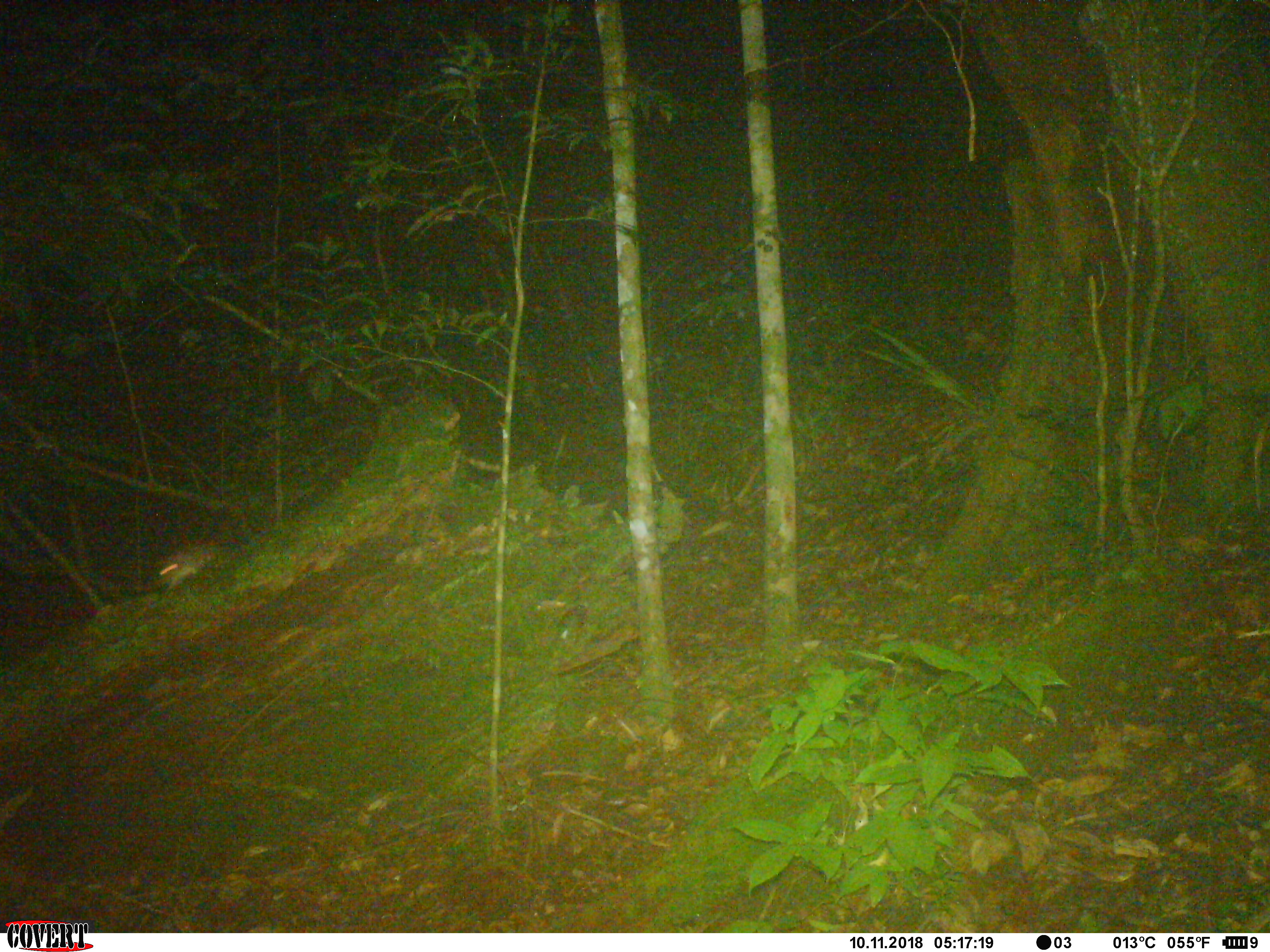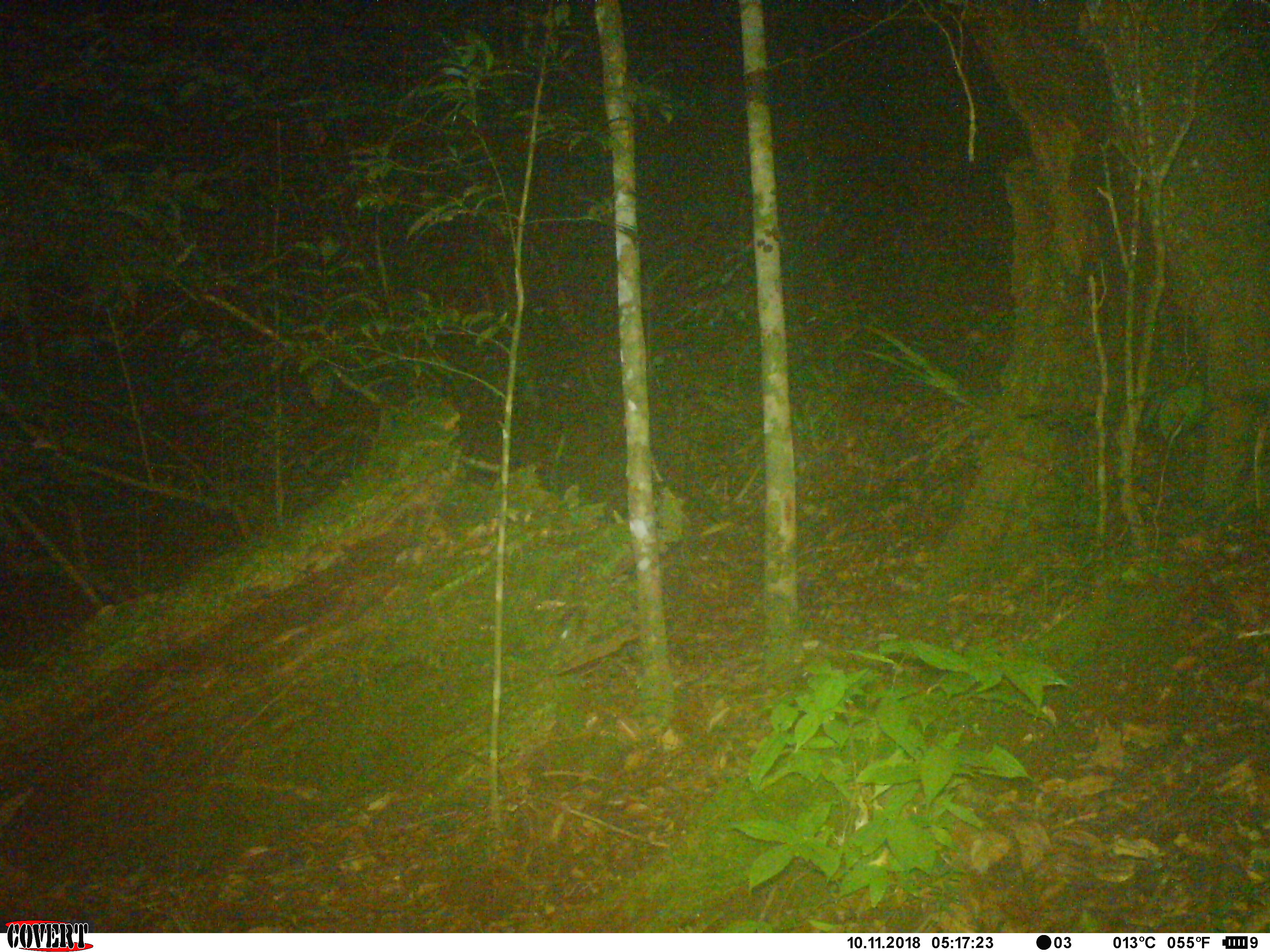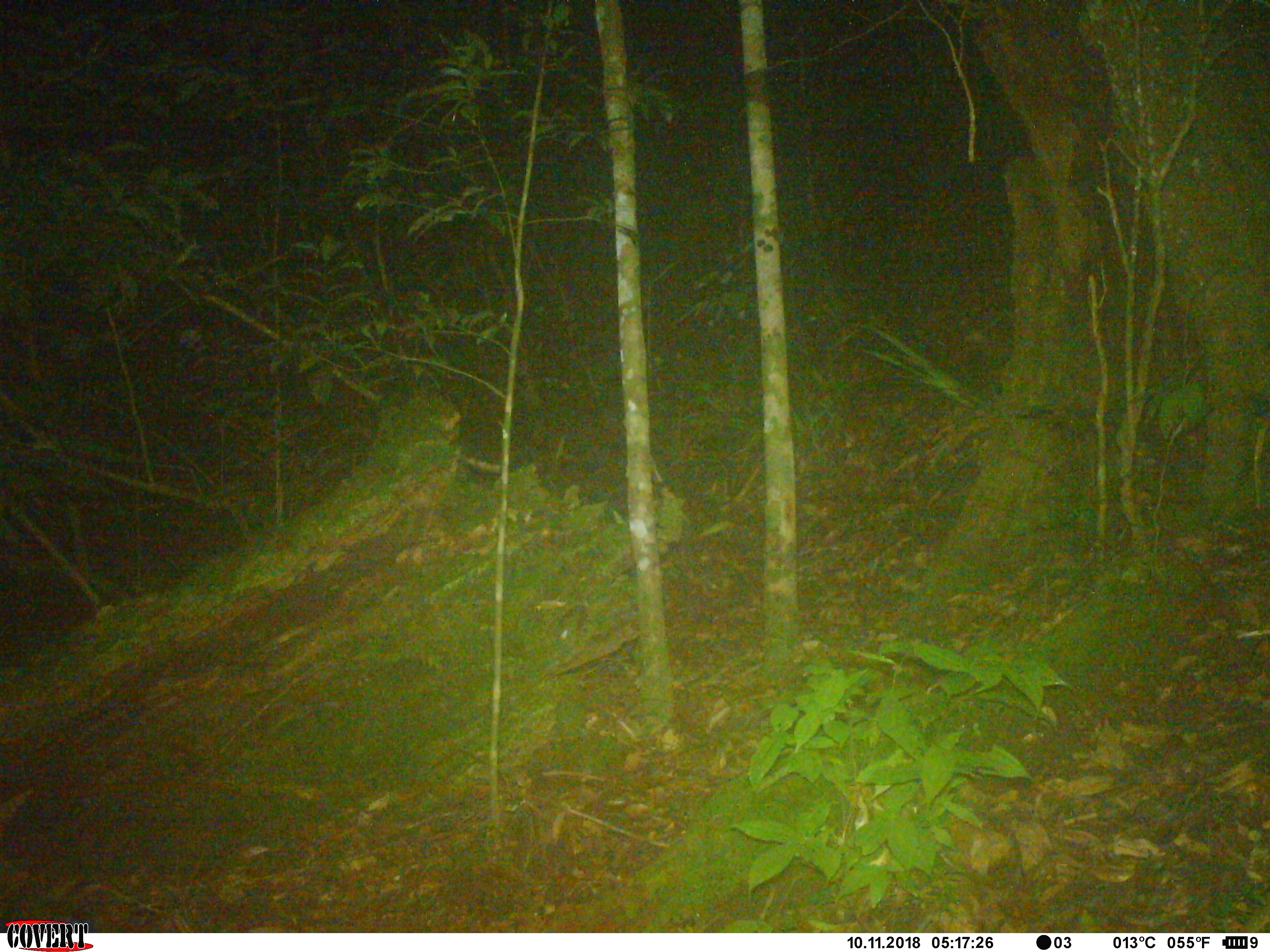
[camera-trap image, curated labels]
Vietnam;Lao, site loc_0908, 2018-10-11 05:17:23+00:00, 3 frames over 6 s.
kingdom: Animalia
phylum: Chordata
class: Mammalia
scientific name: Mammalia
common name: mammal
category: unidentified mammal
Unidentified mammal (mammal) (Mammalia). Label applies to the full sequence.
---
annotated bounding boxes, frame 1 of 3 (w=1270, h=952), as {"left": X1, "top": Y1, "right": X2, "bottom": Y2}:
unidentified mammal: {"left": 128, "top": 542, "right": 217, "bottom": 596}